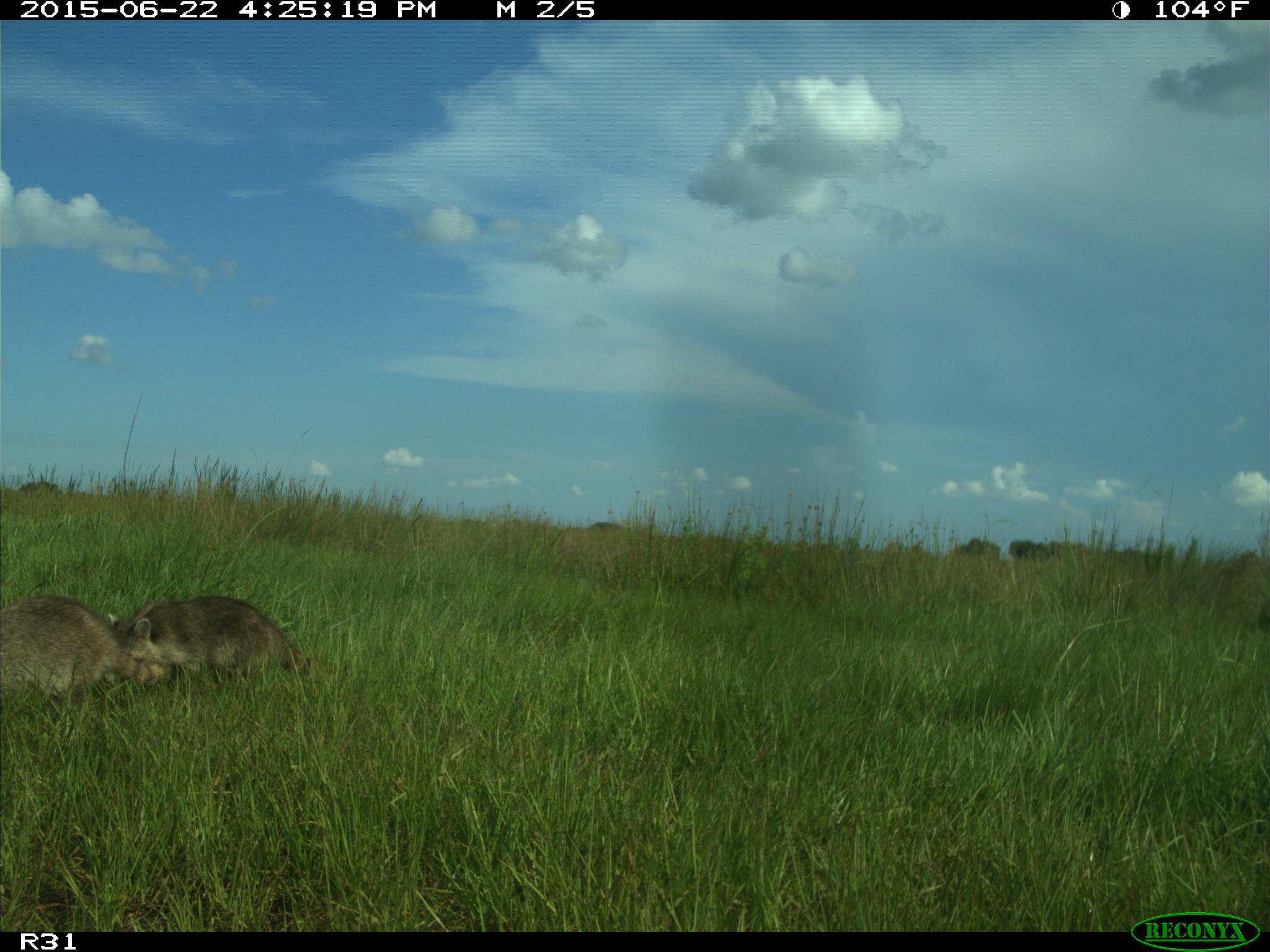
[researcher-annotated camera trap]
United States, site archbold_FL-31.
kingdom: Animalia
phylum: Chordata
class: Mammalia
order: Carnivora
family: Procyonidae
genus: Procyon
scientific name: Procyon lotor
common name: common raccoon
Procyon lotor (common raccoon).